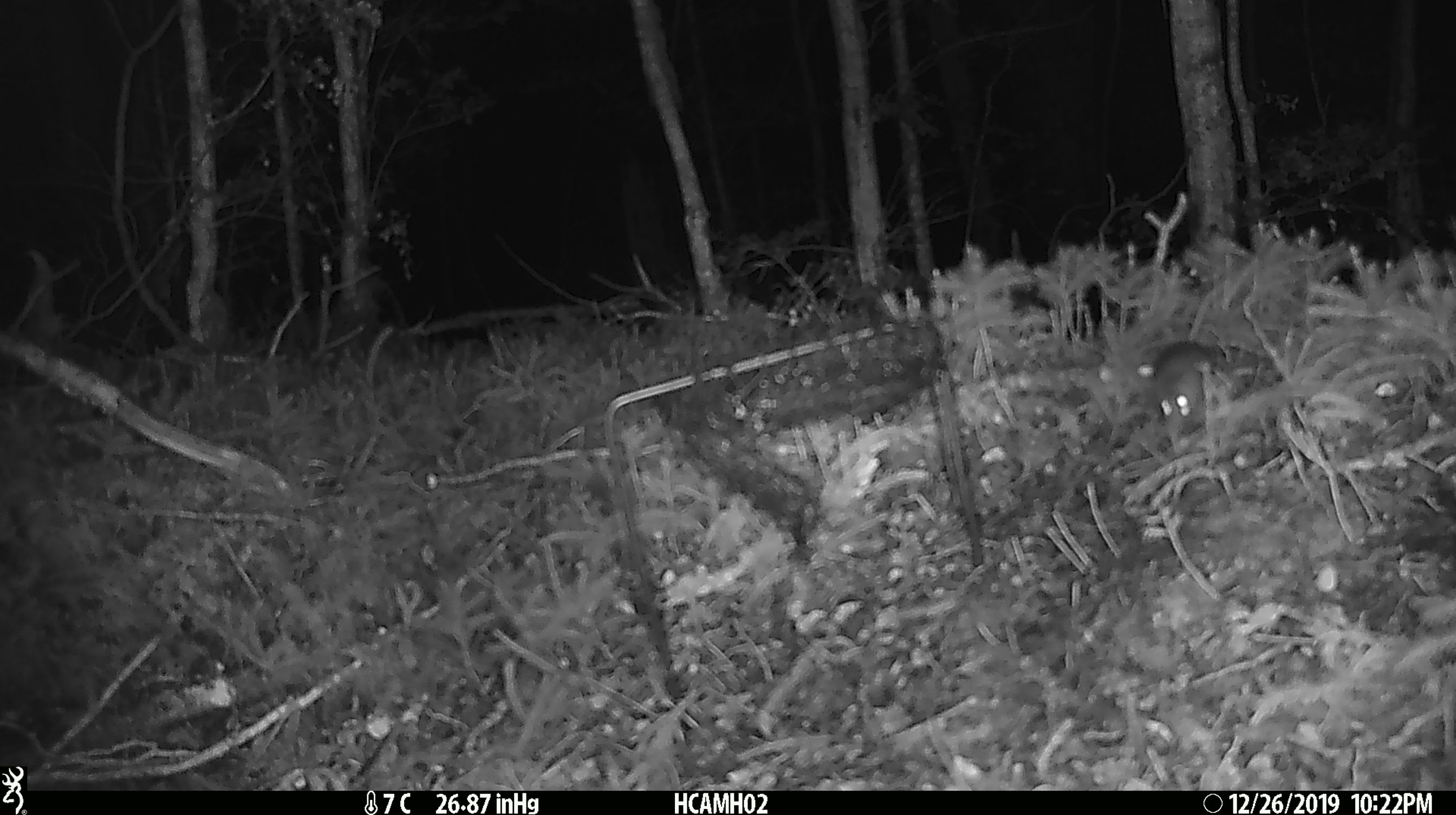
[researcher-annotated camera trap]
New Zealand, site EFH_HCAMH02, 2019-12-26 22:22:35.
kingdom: Animalia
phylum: Chordata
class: Mammalia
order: Rodentia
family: Muridae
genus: Mus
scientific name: Mus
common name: mouse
Mouse (Mus).